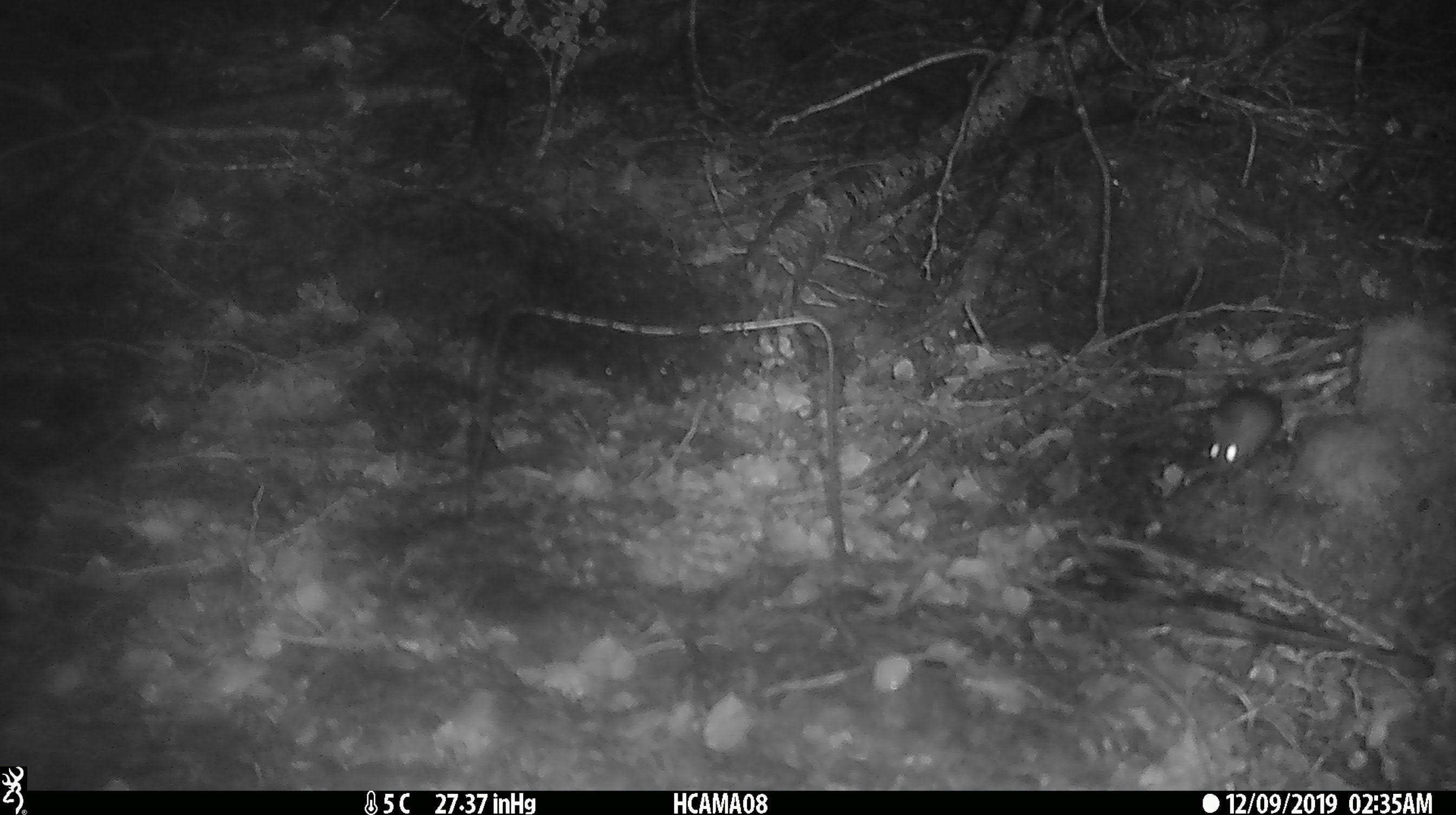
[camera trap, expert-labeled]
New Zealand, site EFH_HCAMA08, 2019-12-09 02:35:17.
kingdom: Animalia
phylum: Chordata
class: Mammalia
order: Rodentia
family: Muridae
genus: Mus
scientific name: Mus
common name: mouse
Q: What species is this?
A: Mouse (Mus).